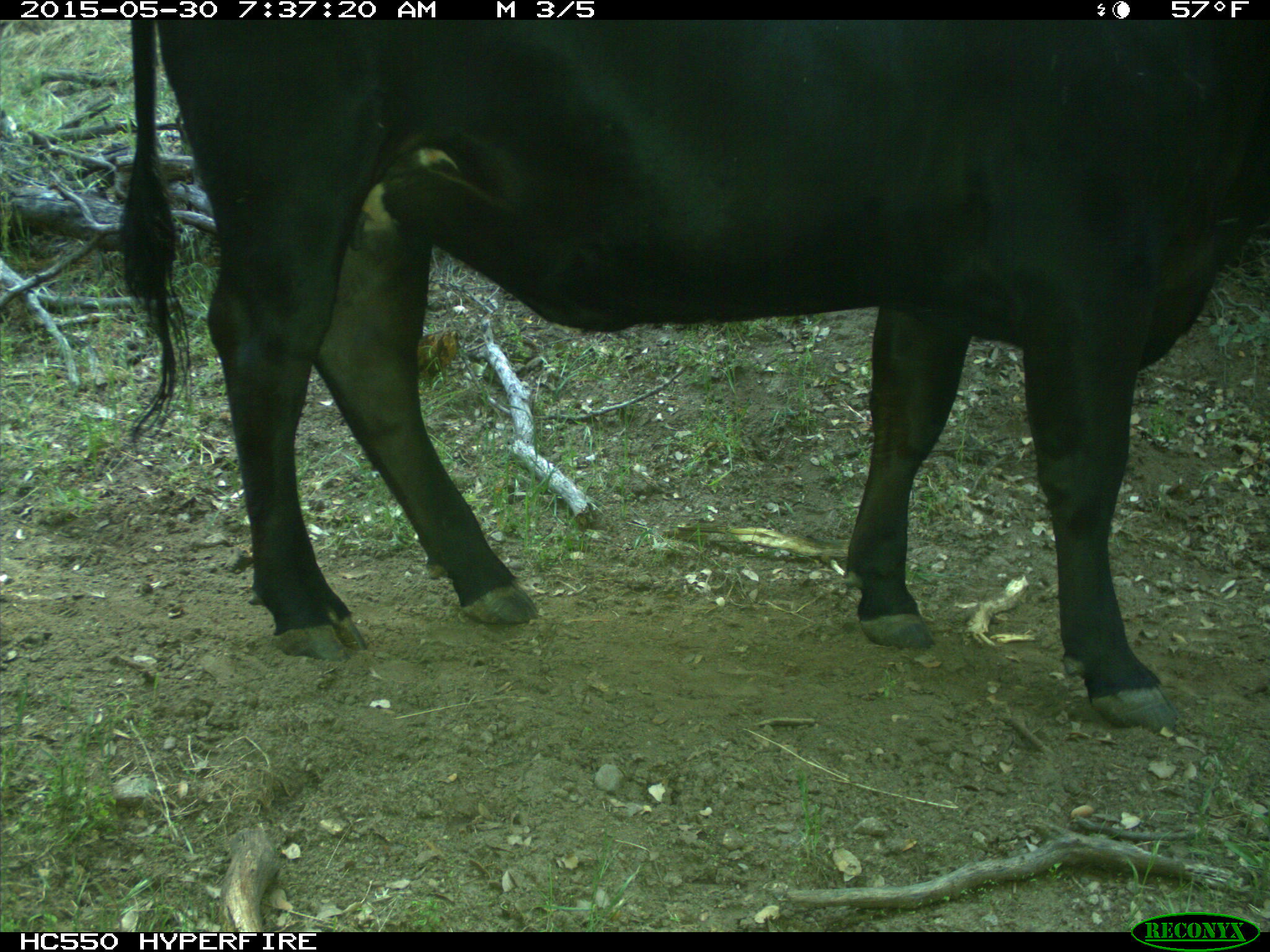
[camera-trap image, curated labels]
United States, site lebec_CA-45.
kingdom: Animalia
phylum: Chordata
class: Mammalia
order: Artiodactyla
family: Bovidae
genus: Bos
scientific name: Bos taurus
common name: domestic cow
Bos taurus (domestic cow).